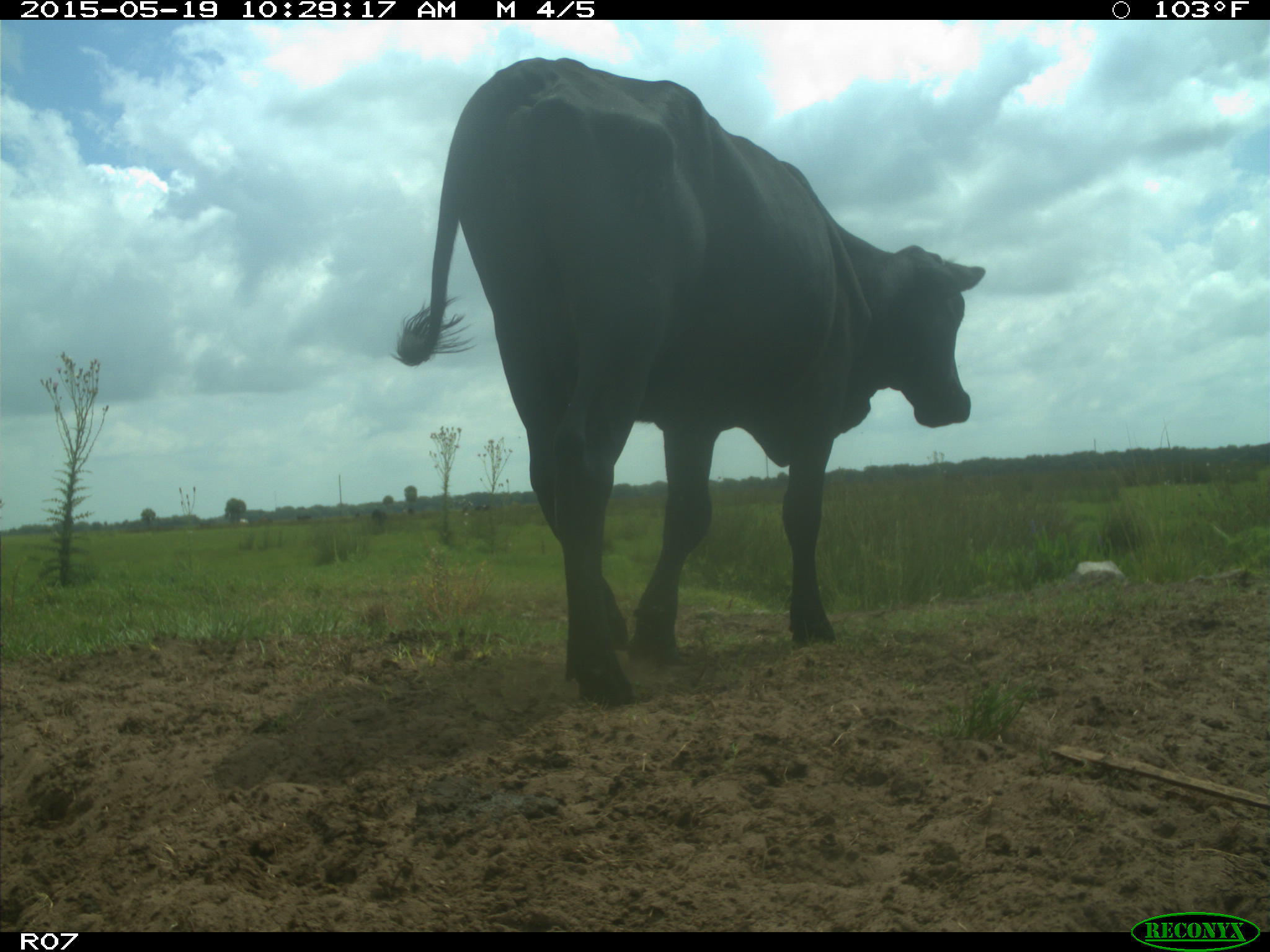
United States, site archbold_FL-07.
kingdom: Animalia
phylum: Chordata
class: Mammalia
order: Artiodactyla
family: Bovidae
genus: Bos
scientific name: Bos taurus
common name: domestic cow